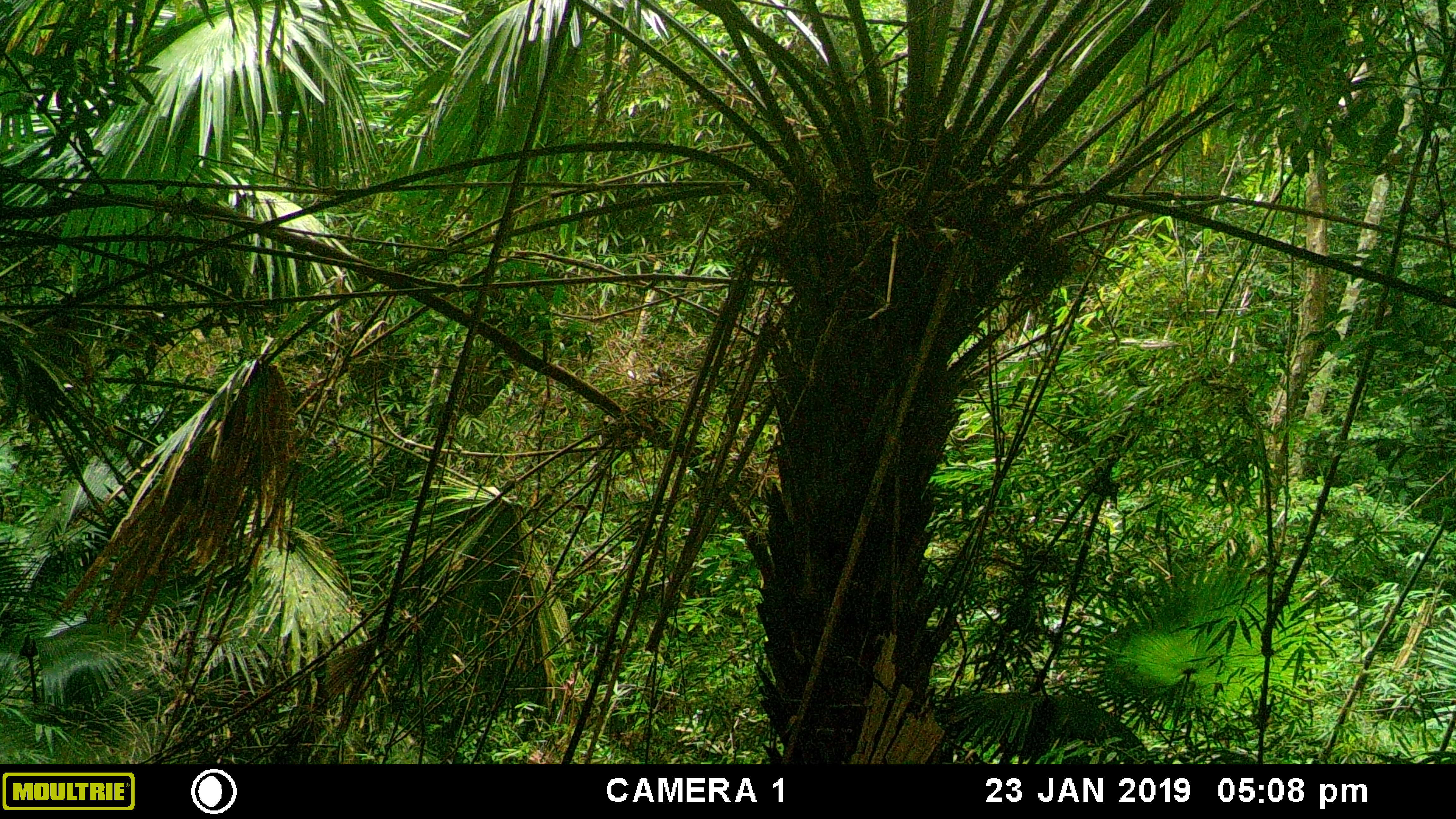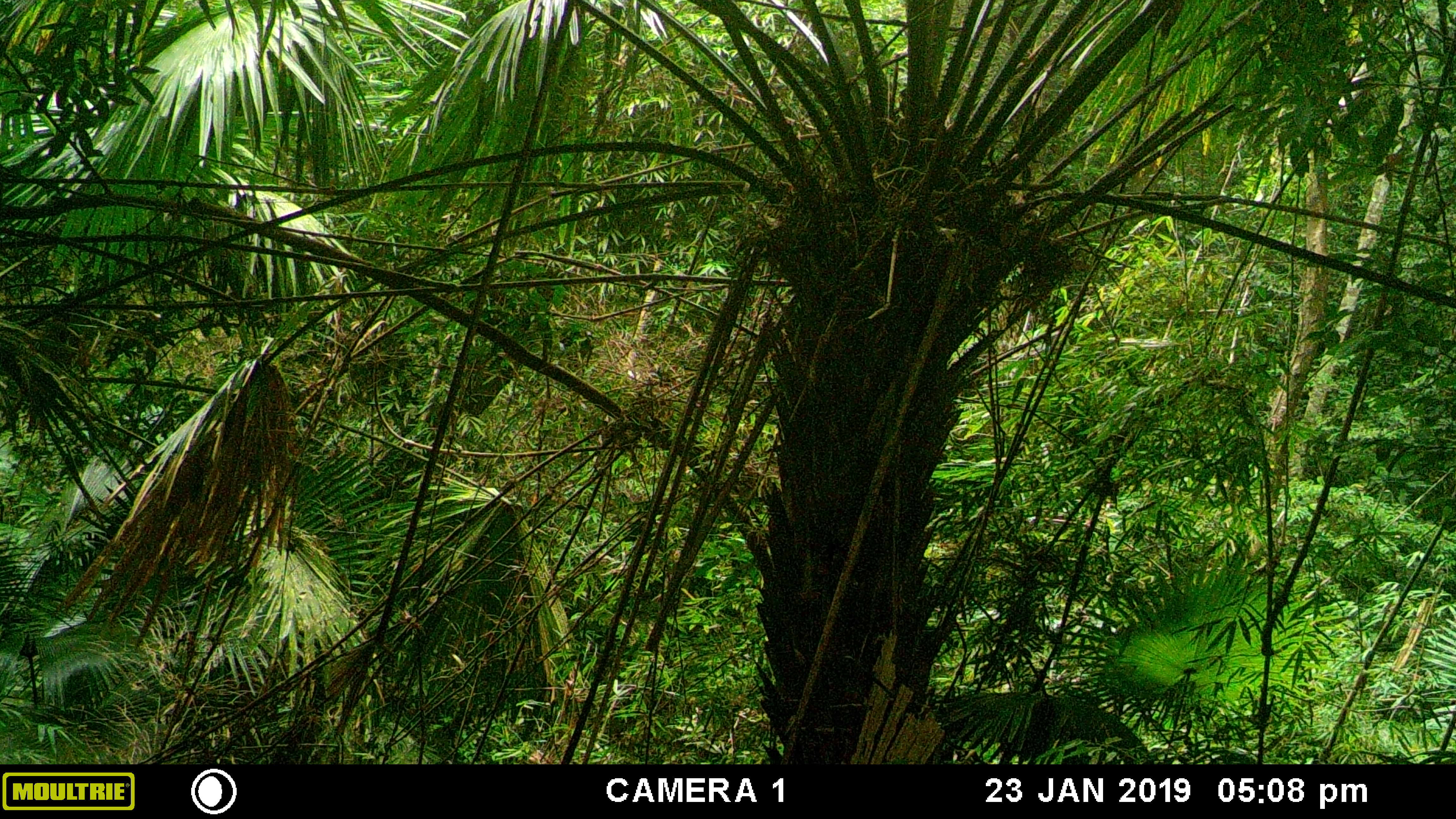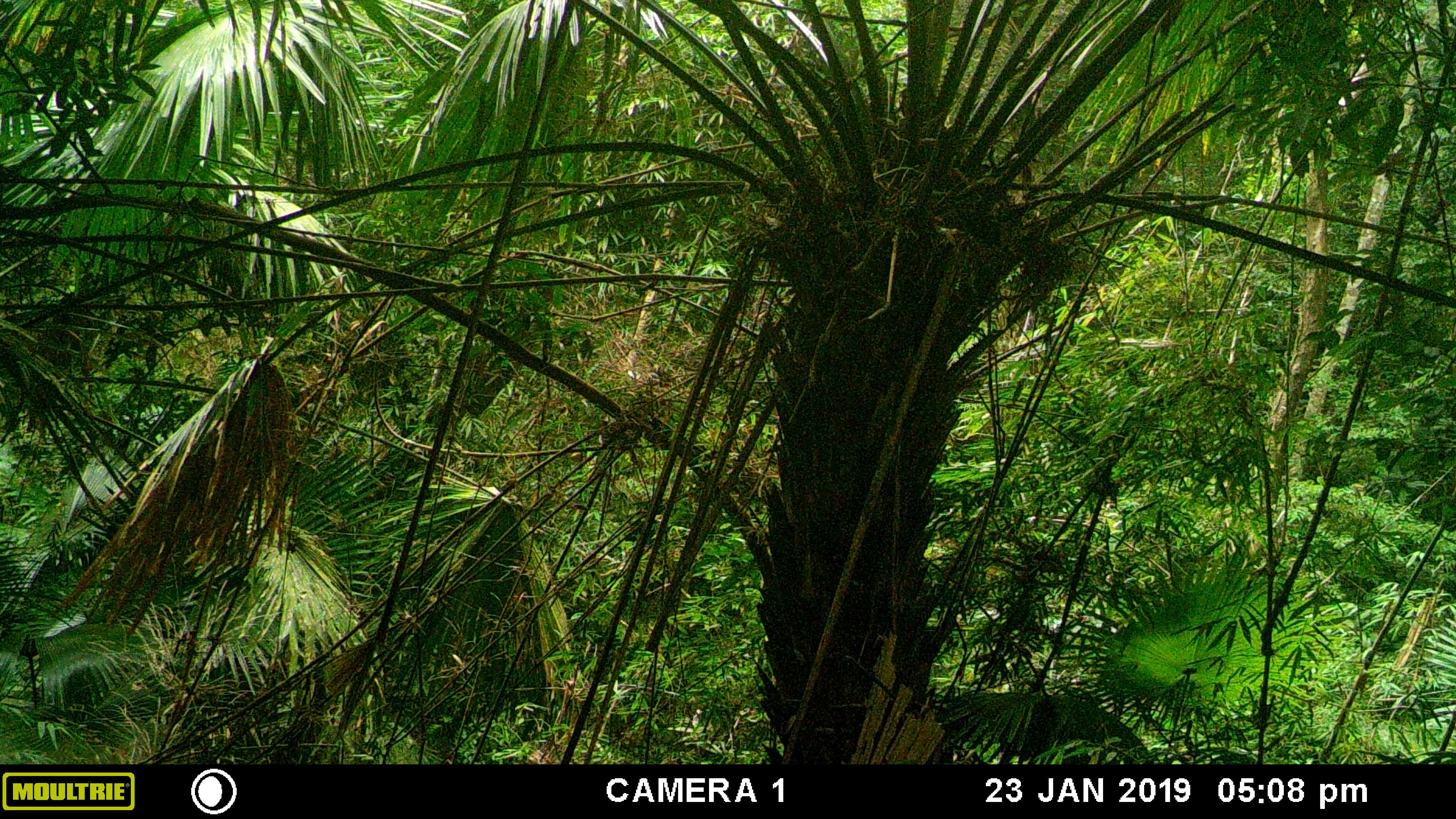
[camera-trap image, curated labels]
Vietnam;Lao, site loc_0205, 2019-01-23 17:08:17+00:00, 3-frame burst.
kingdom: Animalia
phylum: Chordata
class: Mammalia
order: Artiodactyla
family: Cervidae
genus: Muntiacus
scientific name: Muntiacus rooseveltorum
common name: roosevelt's muntjac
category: roosevelts muntjac group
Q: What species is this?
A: Roosevelts muntjac group (roosevelt's muntjac) (Muntiacus rooseveltorum).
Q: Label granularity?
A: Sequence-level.